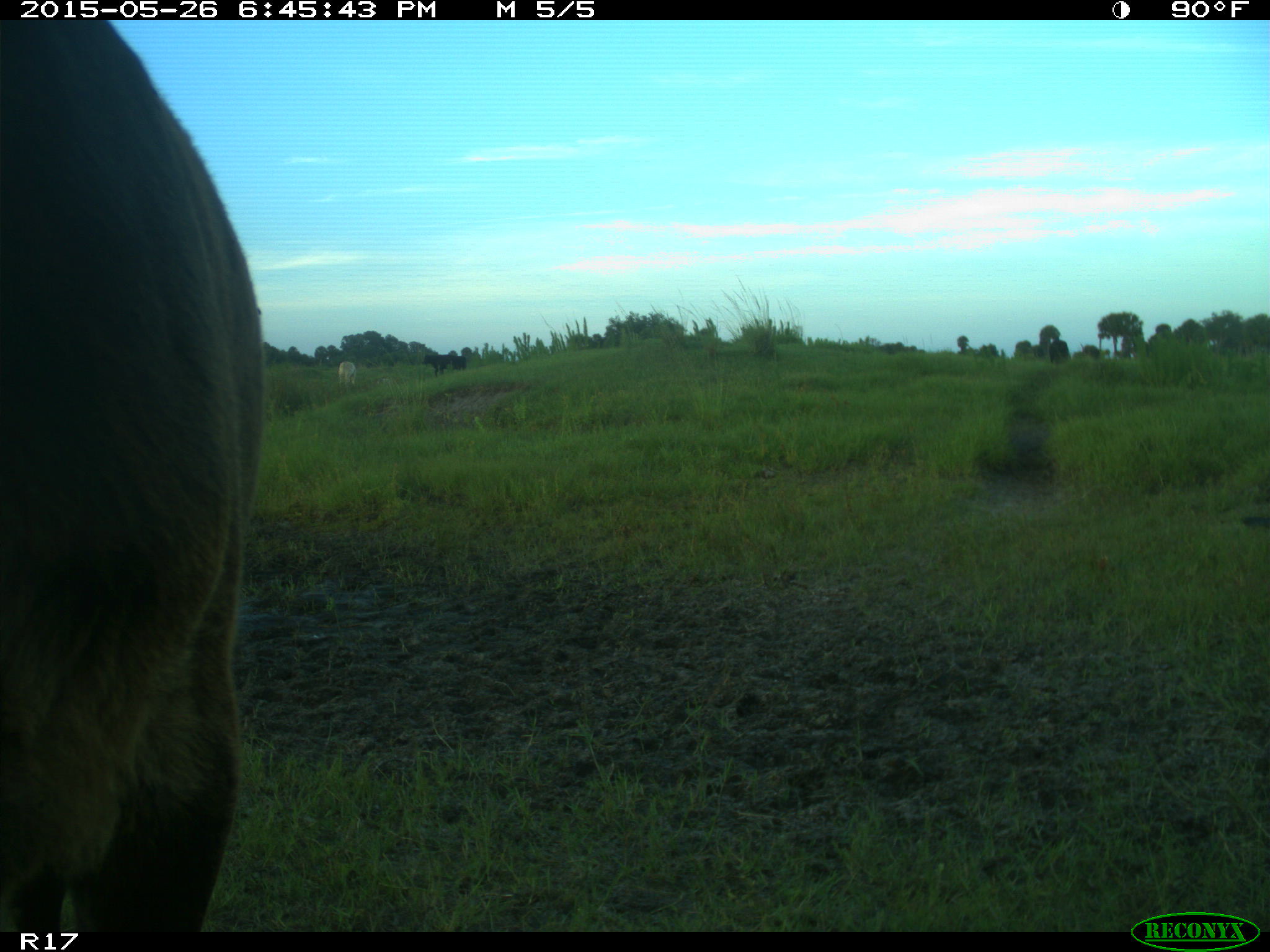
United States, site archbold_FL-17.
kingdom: Animalia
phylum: Chordata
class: Mammalia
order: Artiodactyla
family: Bovidae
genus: Bos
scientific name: Bos taurus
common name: domestic cow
Bos taurus (domestic cow).